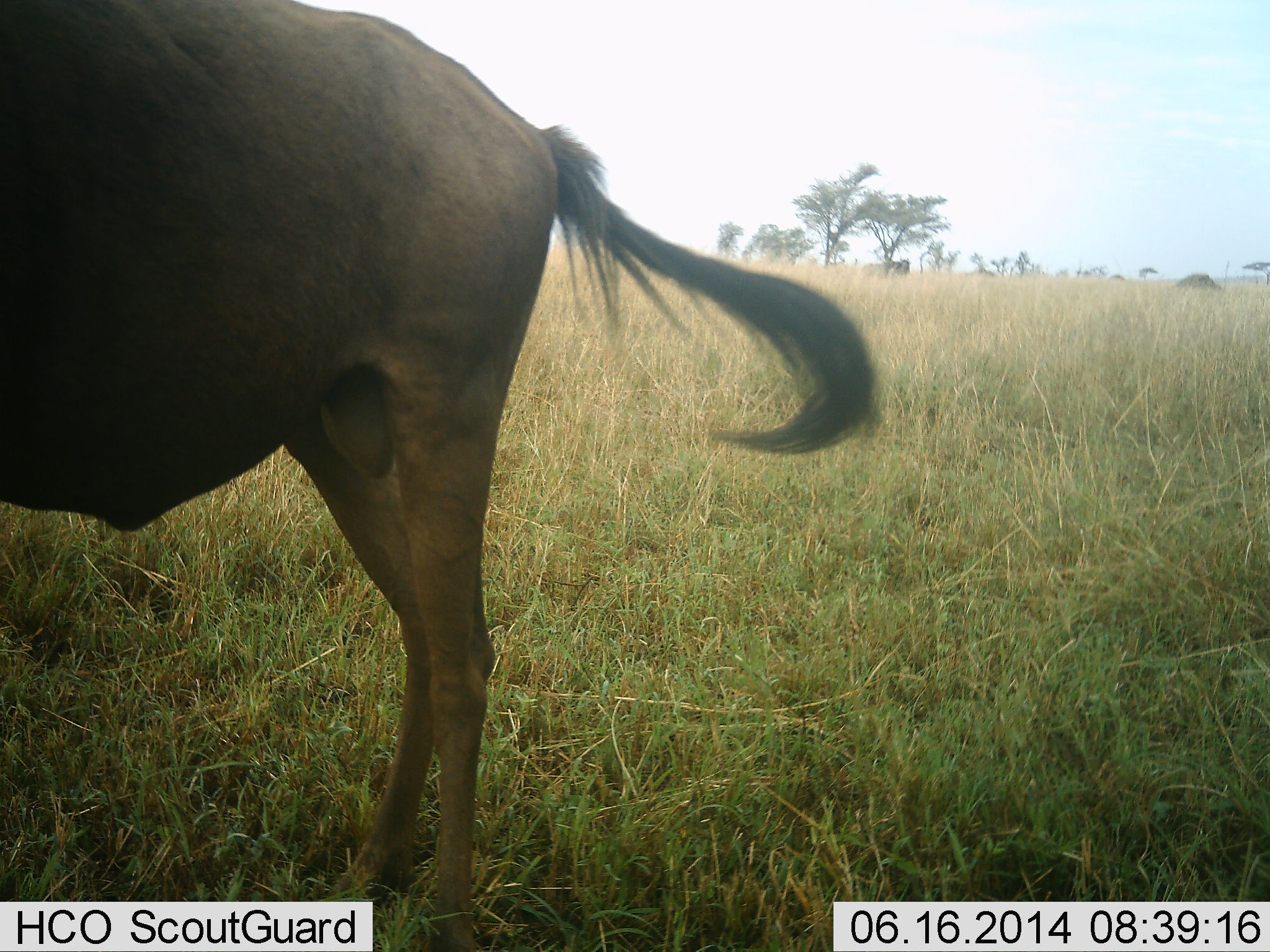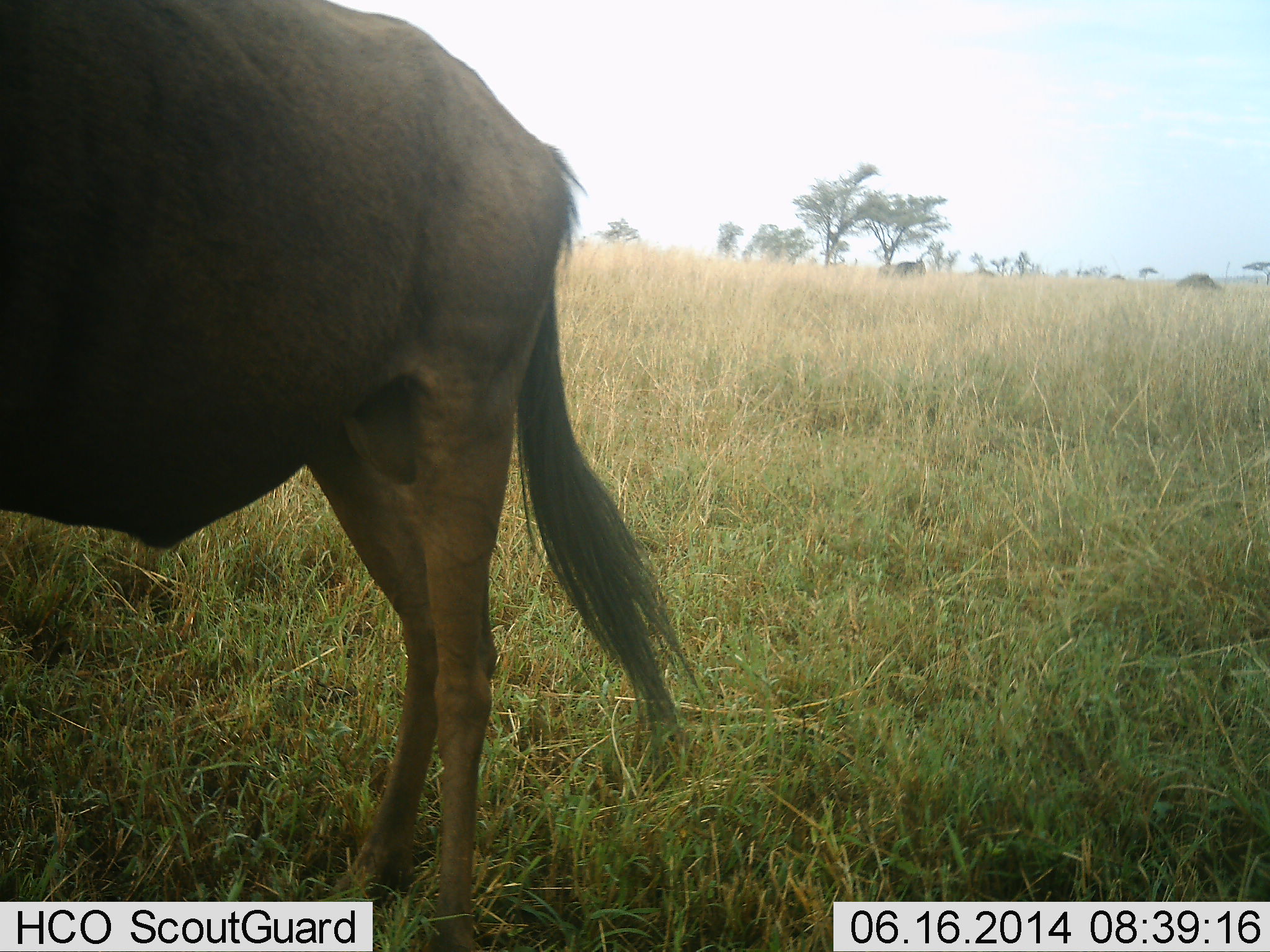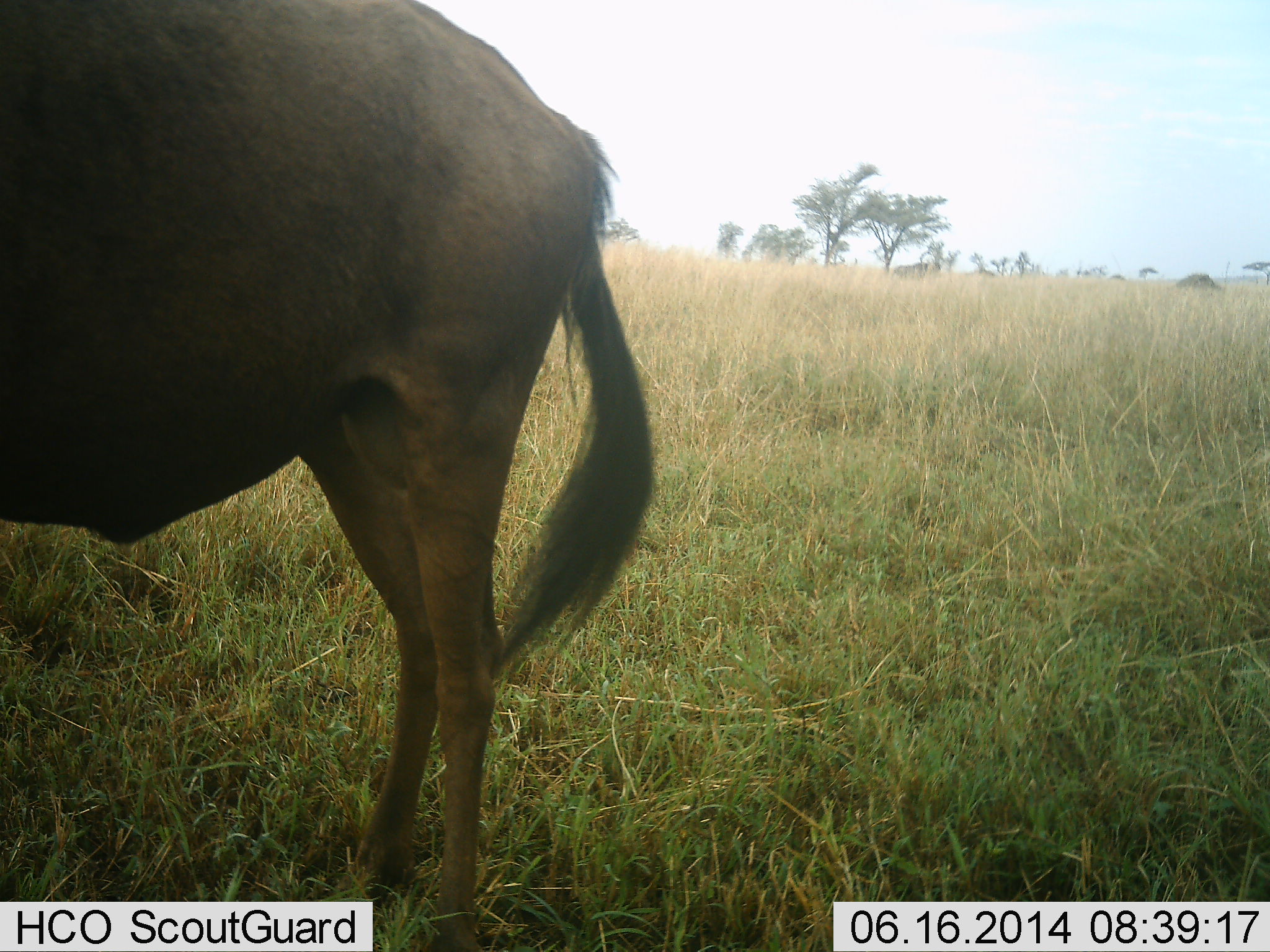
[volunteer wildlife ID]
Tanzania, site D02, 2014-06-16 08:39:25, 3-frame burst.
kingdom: Animalia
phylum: Chordata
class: Mammalia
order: Artiodactyla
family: Bovidae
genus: Connochaetes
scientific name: Connochaetes taurinus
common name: blue wildebeest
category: wildebeest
Wildebeest (blue wildebeest) (Connochaetes taurinus), count 2. Behavior (volunteer vote fractions): standing 70%, resting 0%, moving 60%, interacting 0%. Young present (vote fraction): 0%. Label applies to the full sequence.